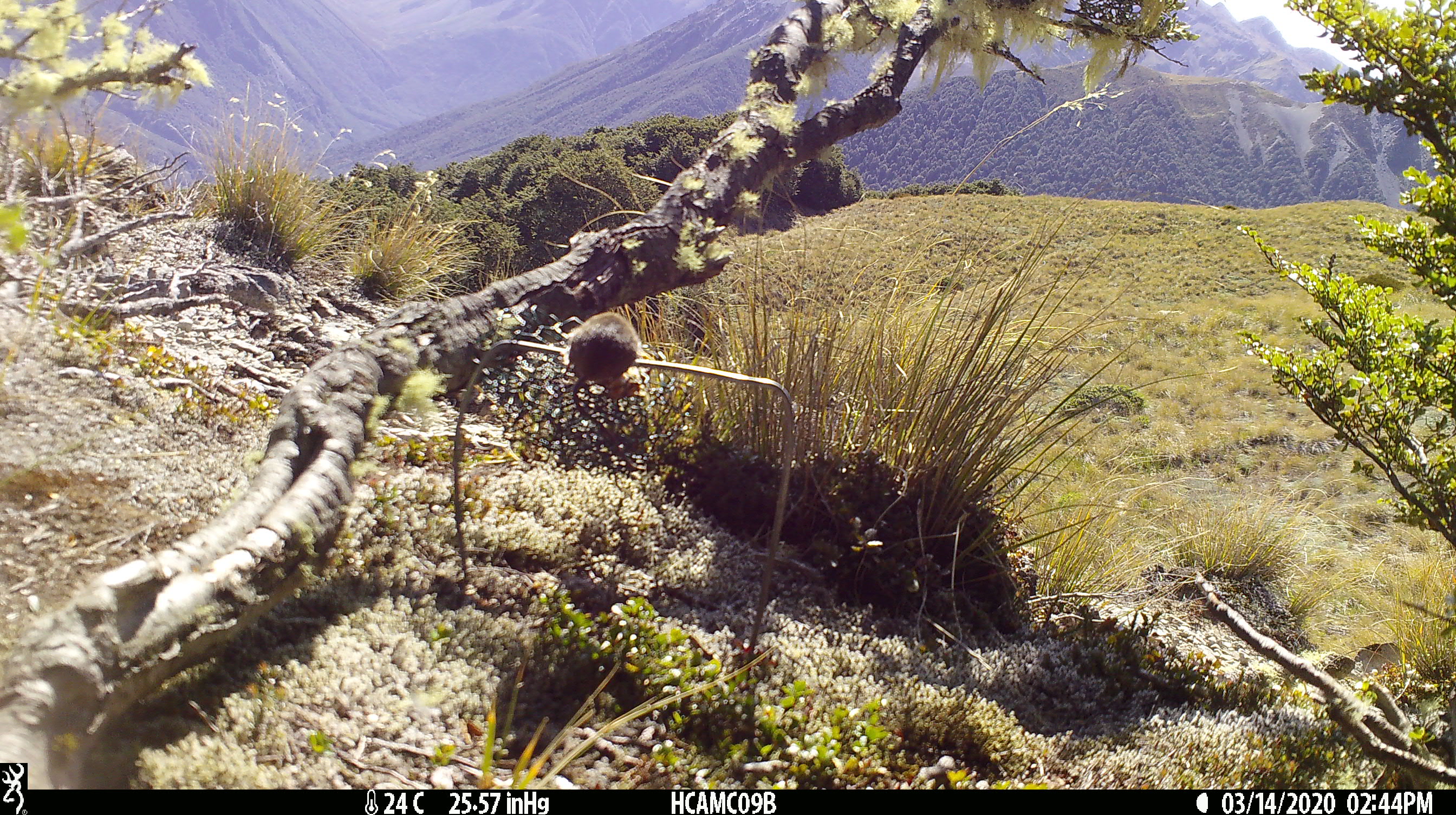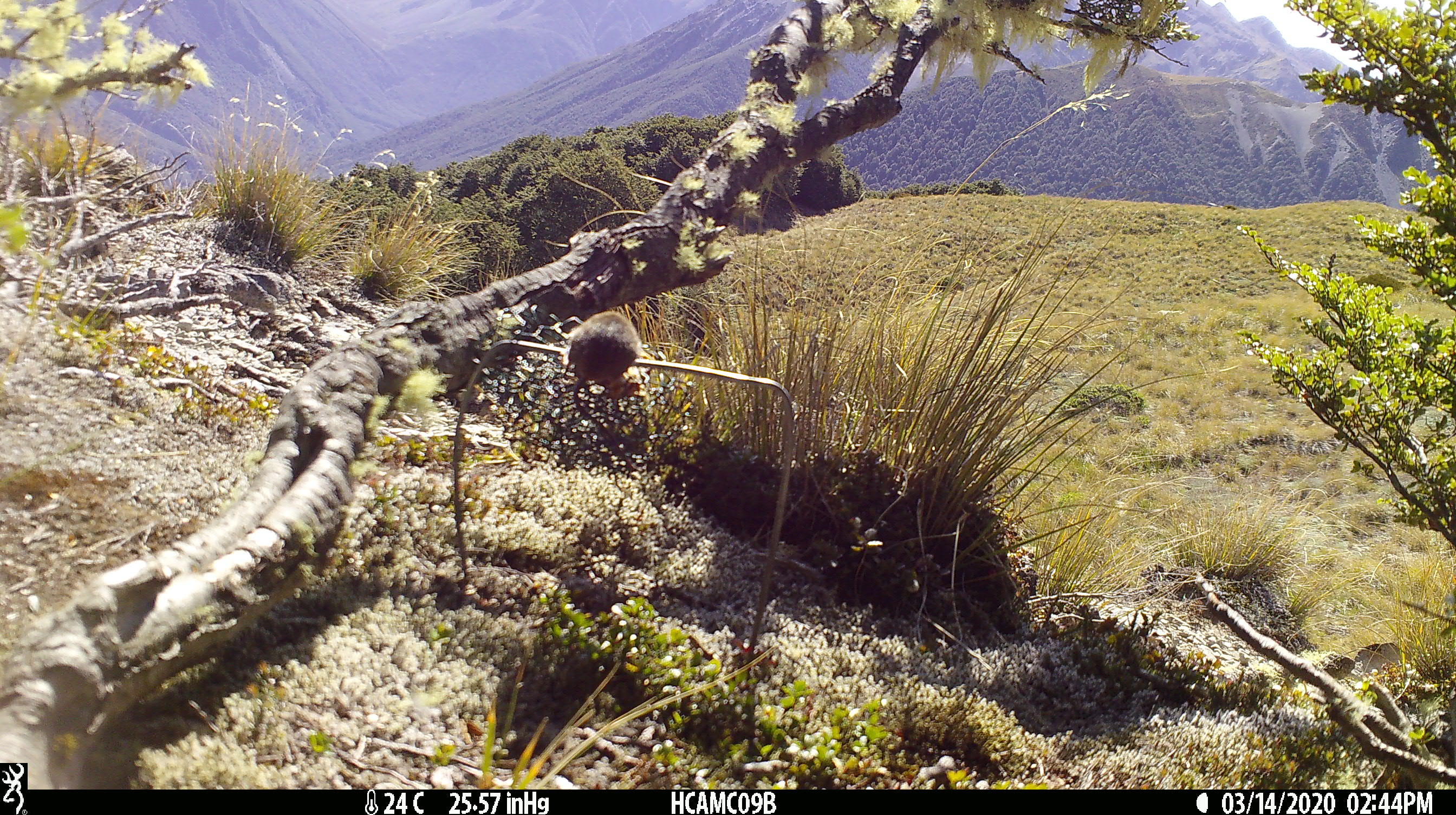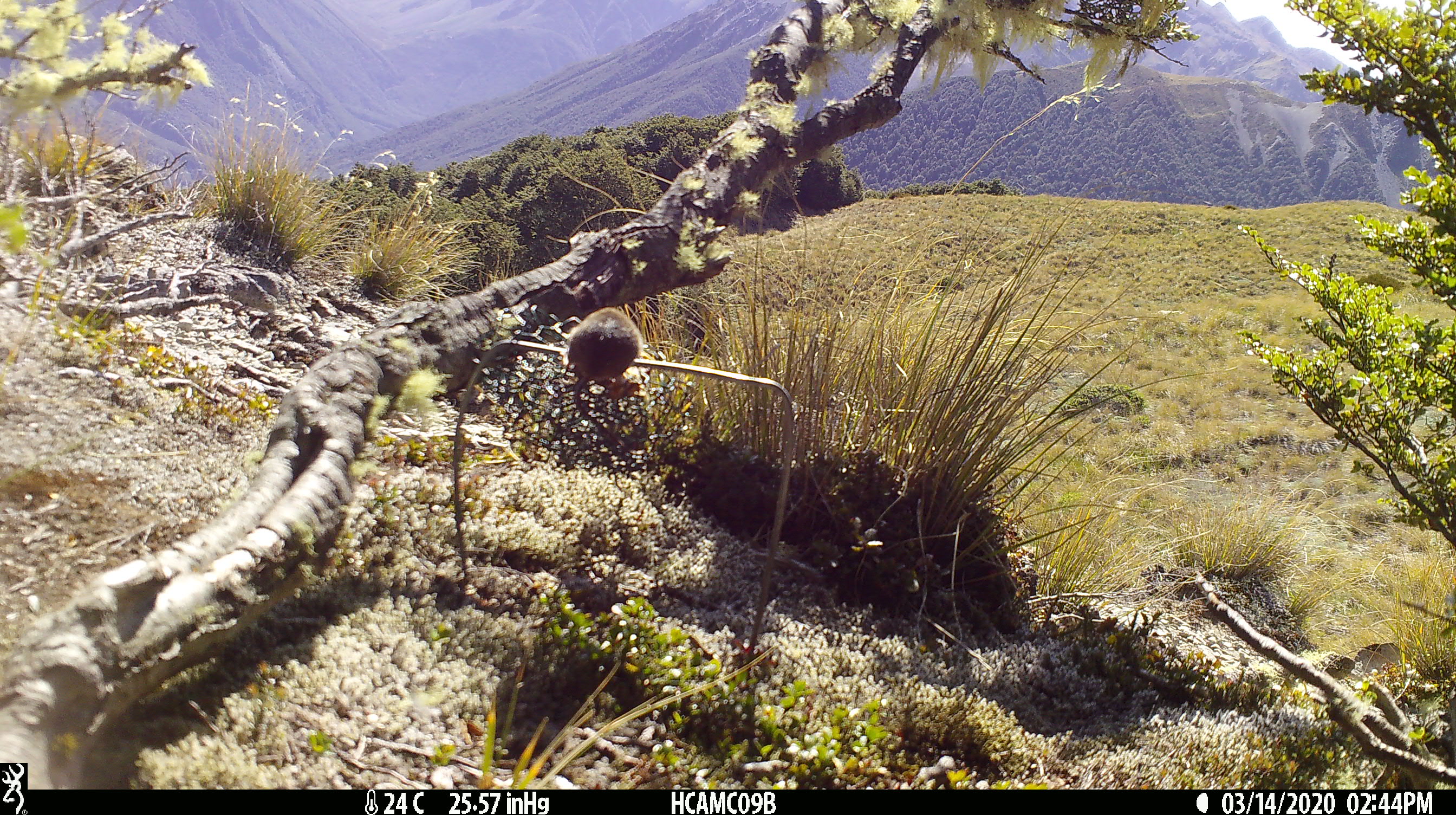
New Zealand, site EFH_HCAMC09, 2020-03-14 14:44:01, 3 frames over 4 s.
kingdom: Animalia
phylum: Chordata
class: Mammalia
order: Rodentia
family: Muridae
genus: Mus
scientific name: Mus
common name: mouse